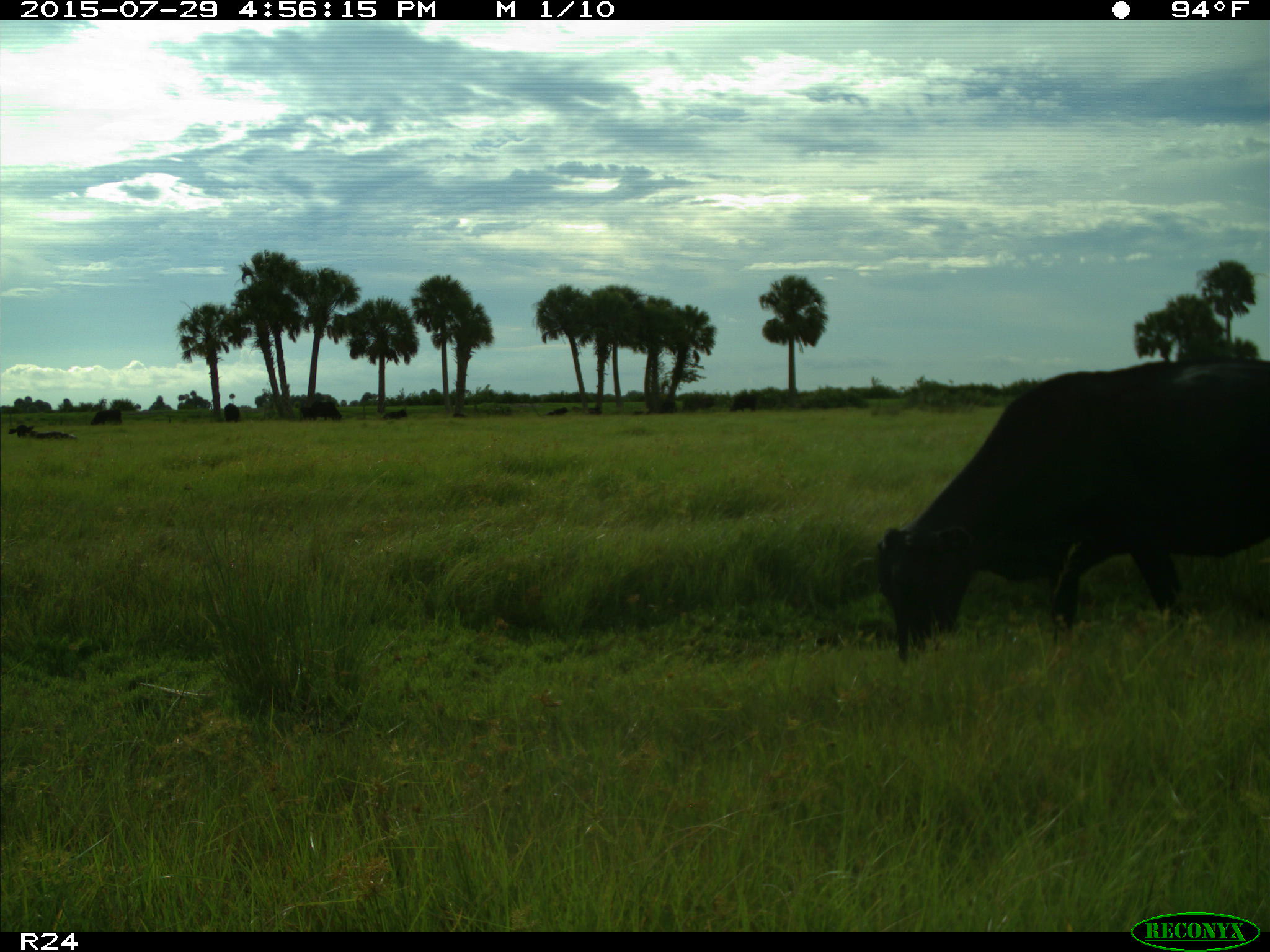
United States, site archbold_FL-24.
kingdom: Animalia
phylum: Chordata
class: Mammalia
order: Artiodactyla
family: Bovidae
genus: Bos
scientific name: Bos taurus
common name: domestic cow